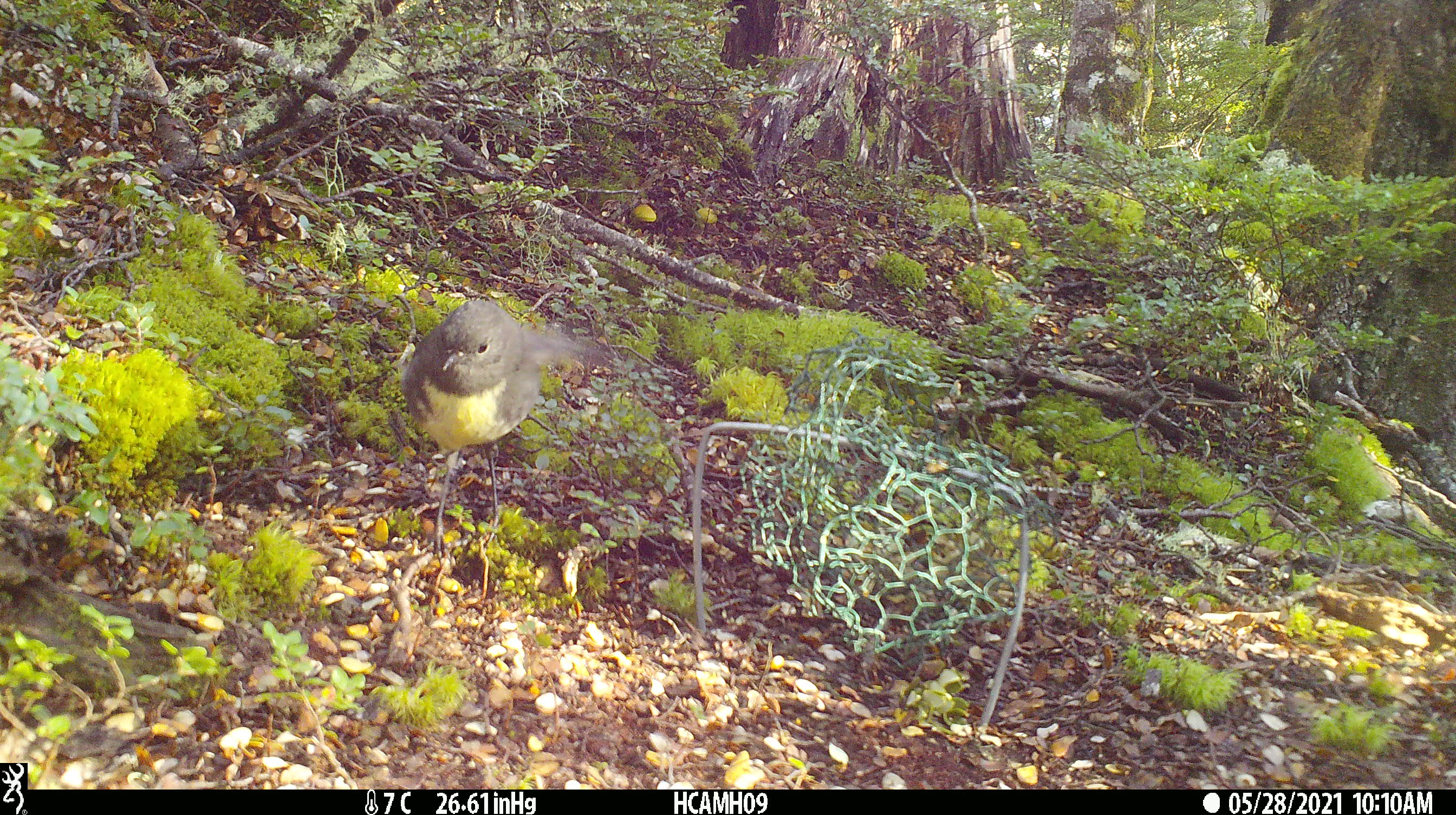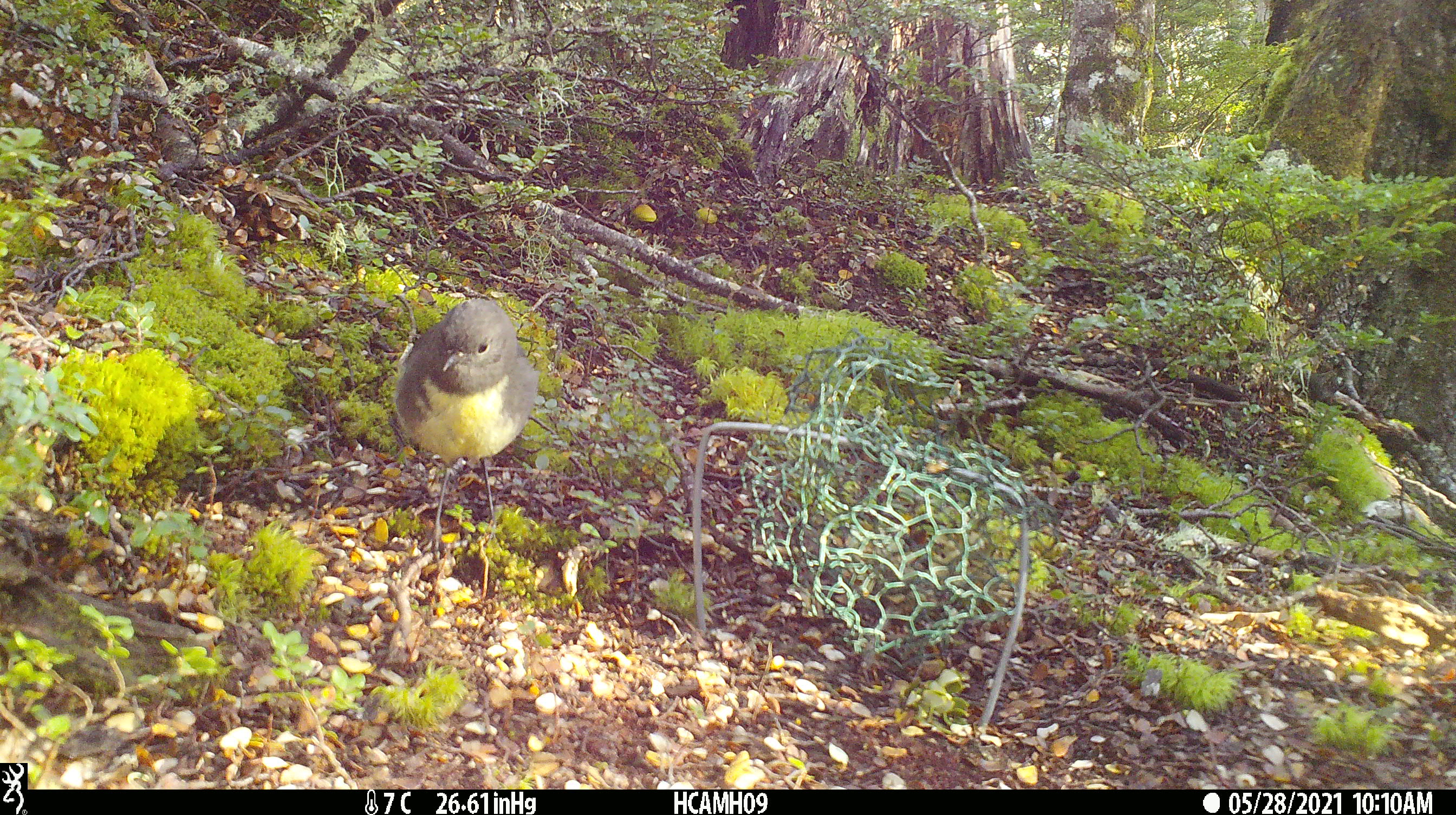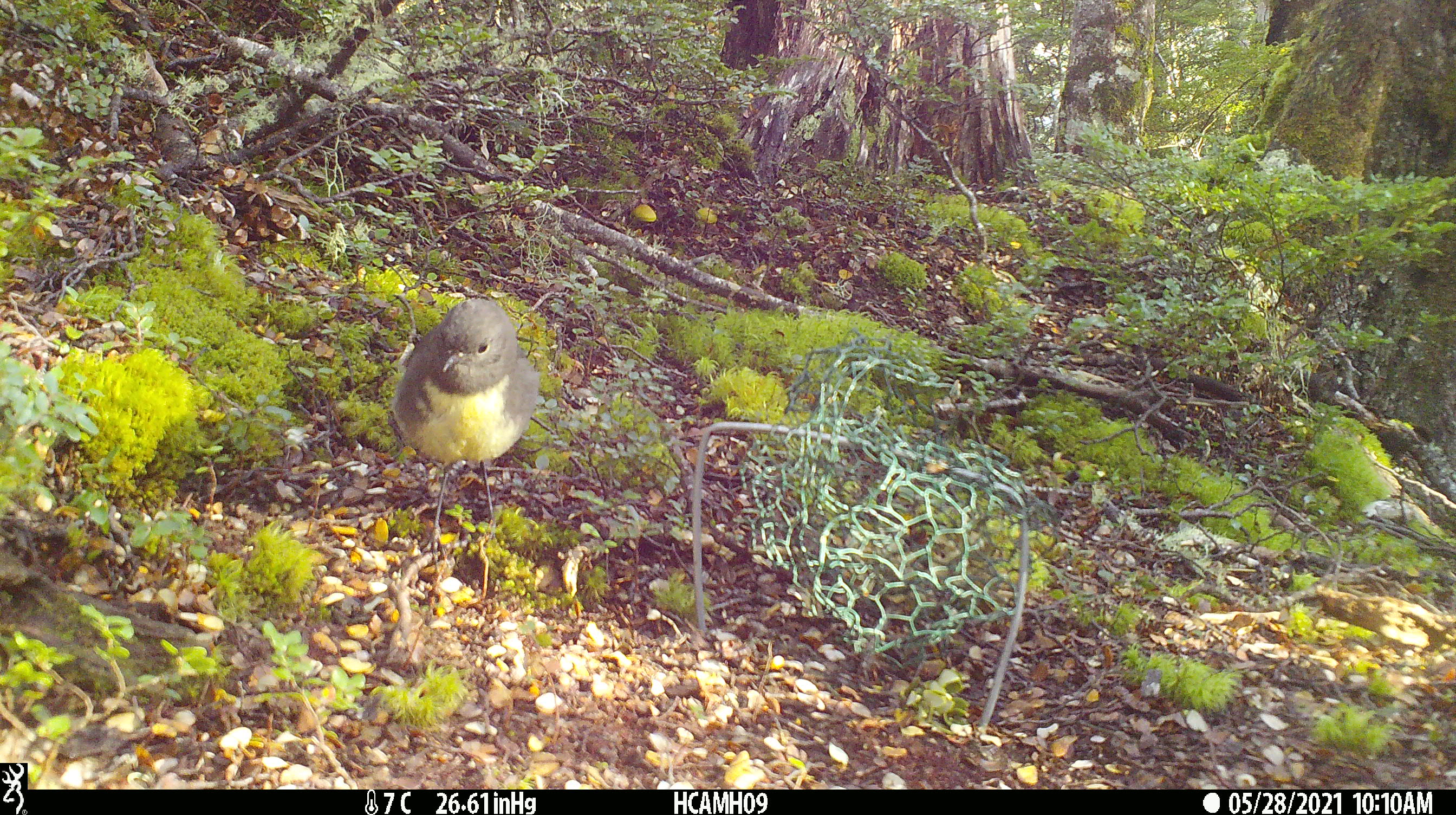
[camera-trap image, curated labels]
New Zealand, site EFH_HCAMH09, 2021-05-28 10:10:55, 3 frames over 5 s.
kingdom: Animalia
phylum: Chordata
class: Aves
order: Passeriformes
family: Petroicidae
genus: Petroica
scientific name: Petroica australis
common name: new zealand robin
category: robin